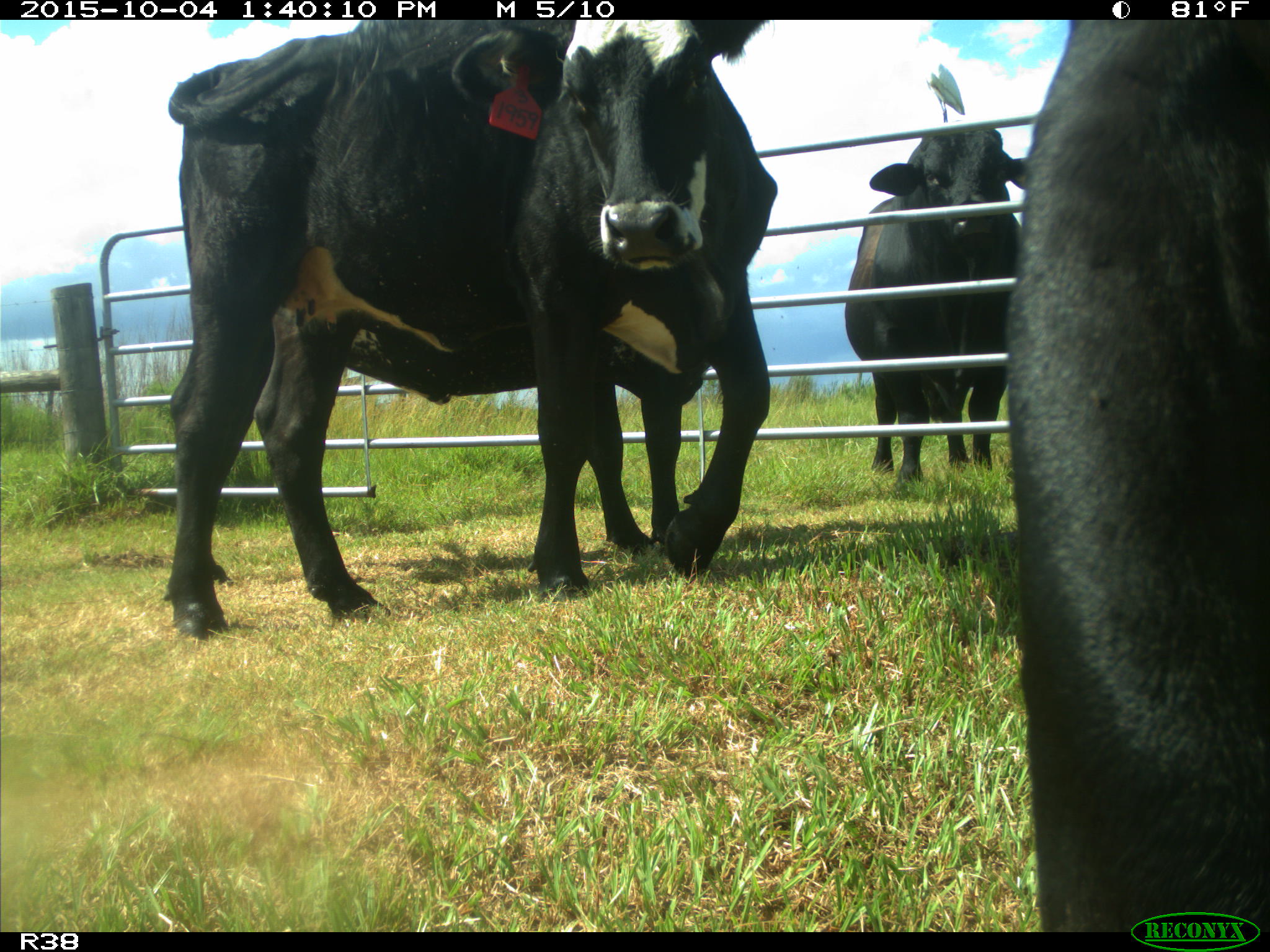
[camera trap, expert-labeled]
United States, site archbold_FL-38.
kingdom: Animalia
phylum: Chordata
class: Mammalia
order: Artiodactyla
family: Bovidae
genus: Bos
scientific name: Bos taurus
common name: domestic cow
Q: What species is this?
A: Bos taurus (domestic cow).